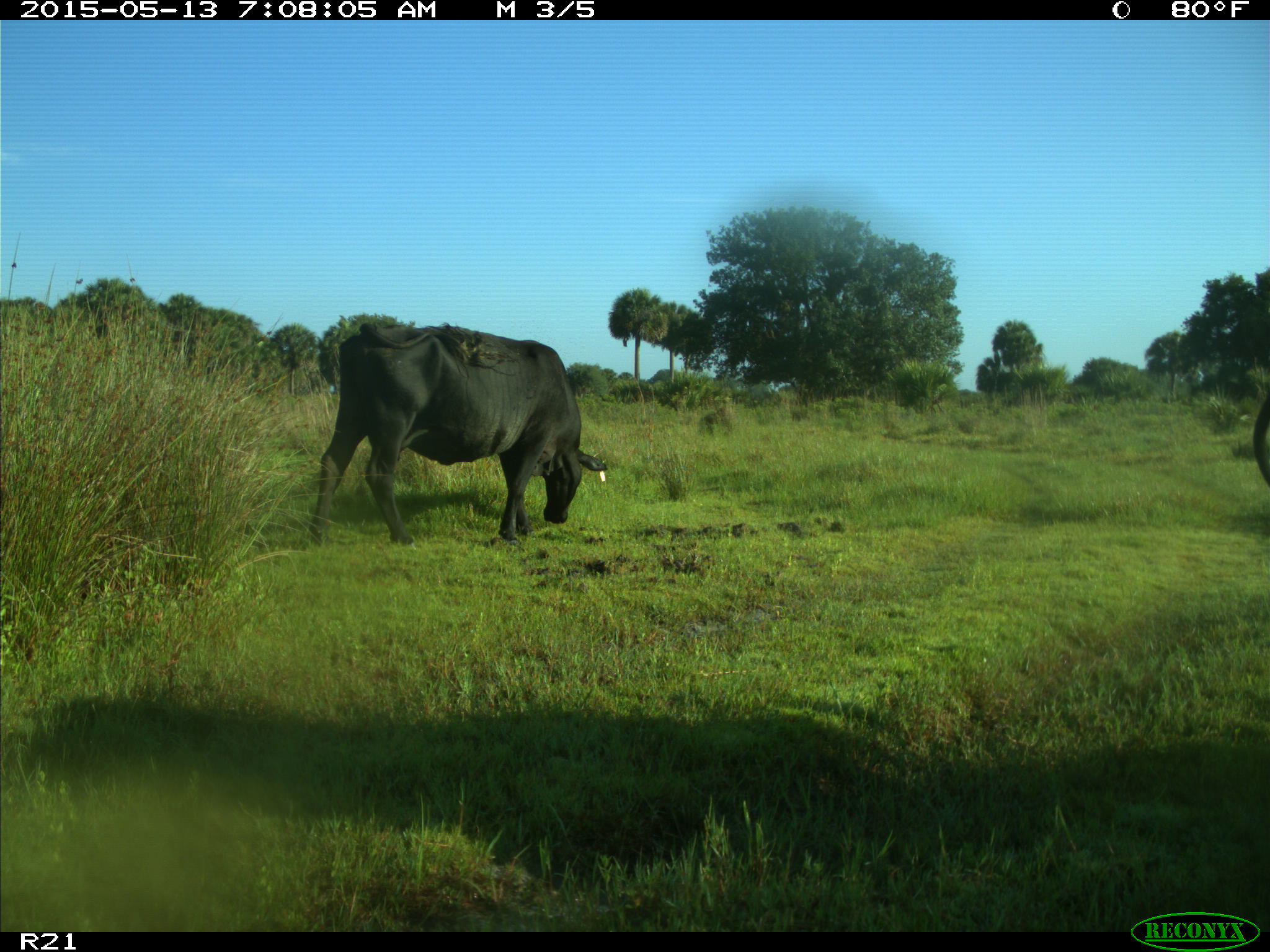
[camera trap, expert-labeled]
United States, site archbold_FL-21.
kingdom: Animalia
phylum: Chordata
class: Mammalia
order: Artiodactyla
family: Bovidae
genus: Bos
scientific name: Bos taurus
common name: domestic cow